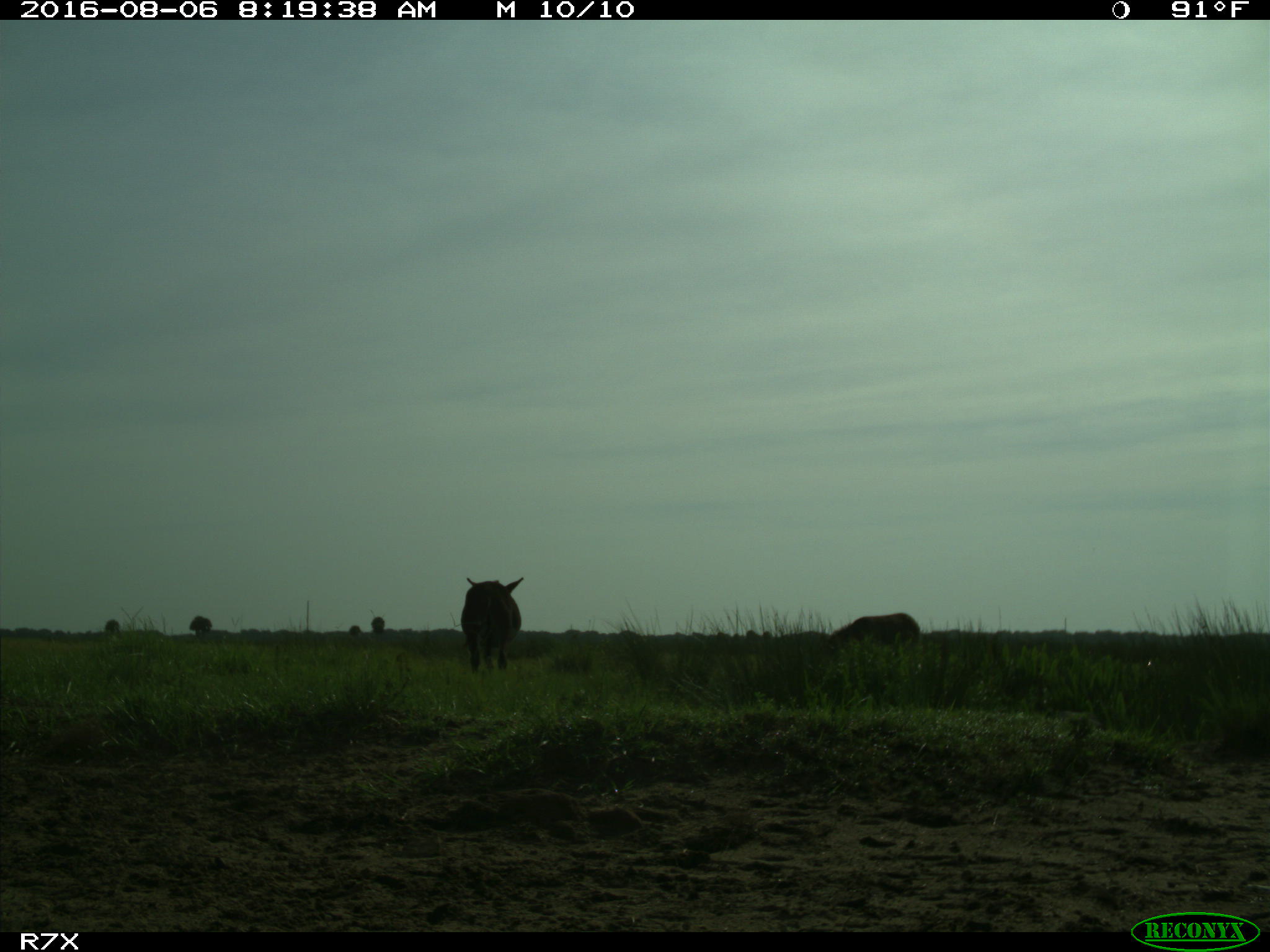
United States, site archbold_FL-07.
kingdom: Animalia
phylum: Chordata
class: Mammalia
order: Artiodactyla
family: Suidae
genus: Sus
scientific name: Sus scrofa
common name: wild boar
Sus scrofa (wild boar).